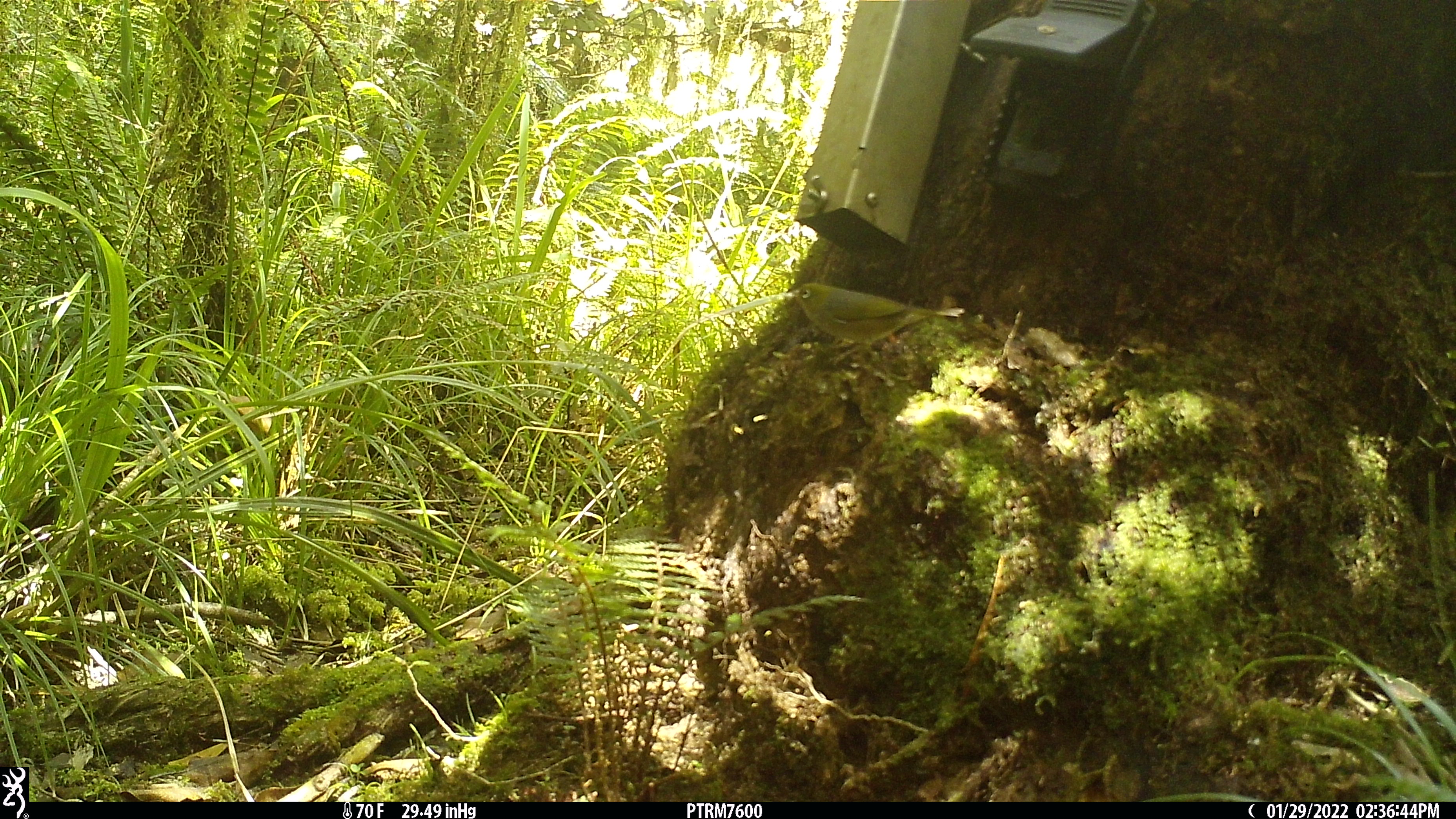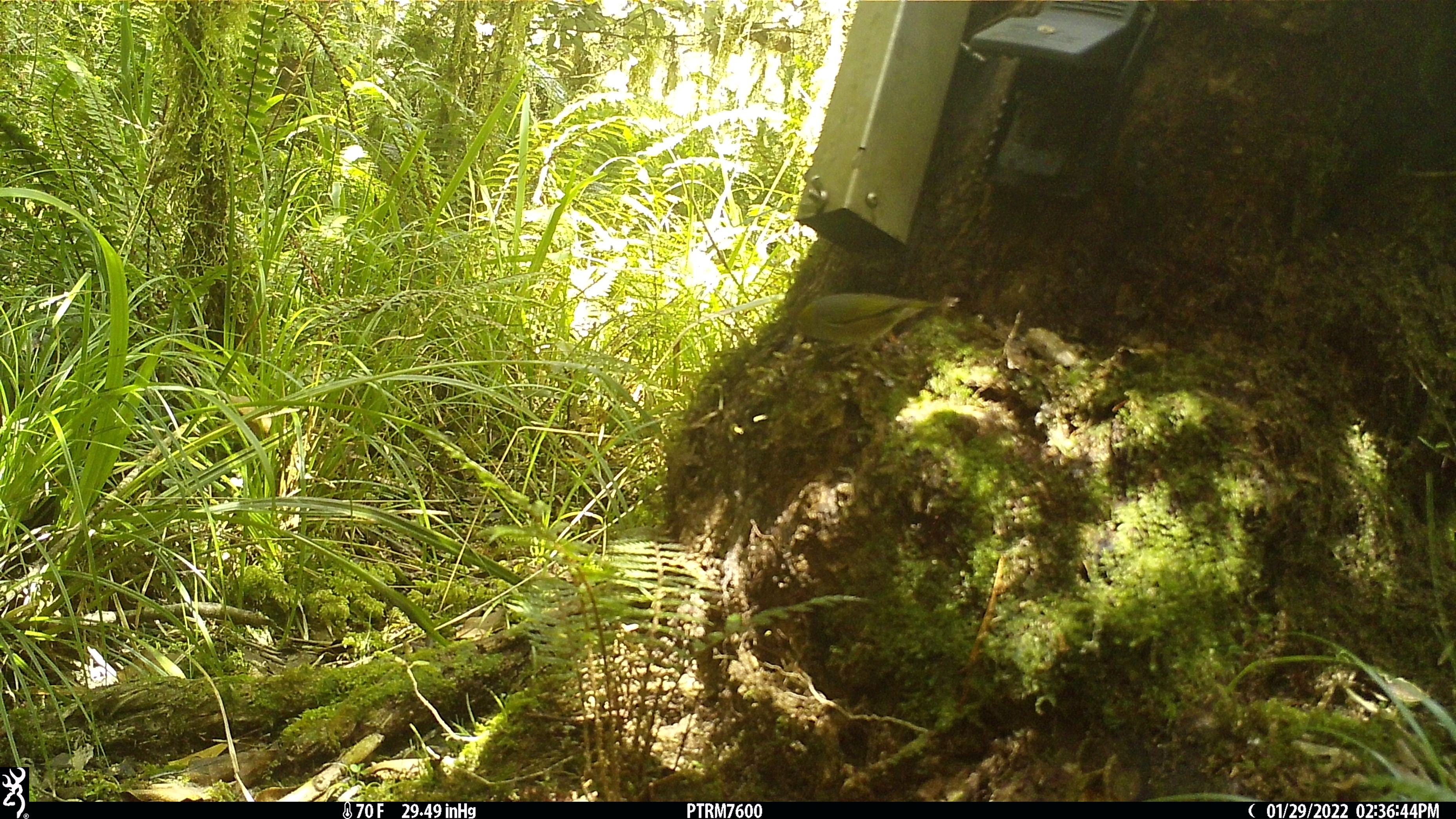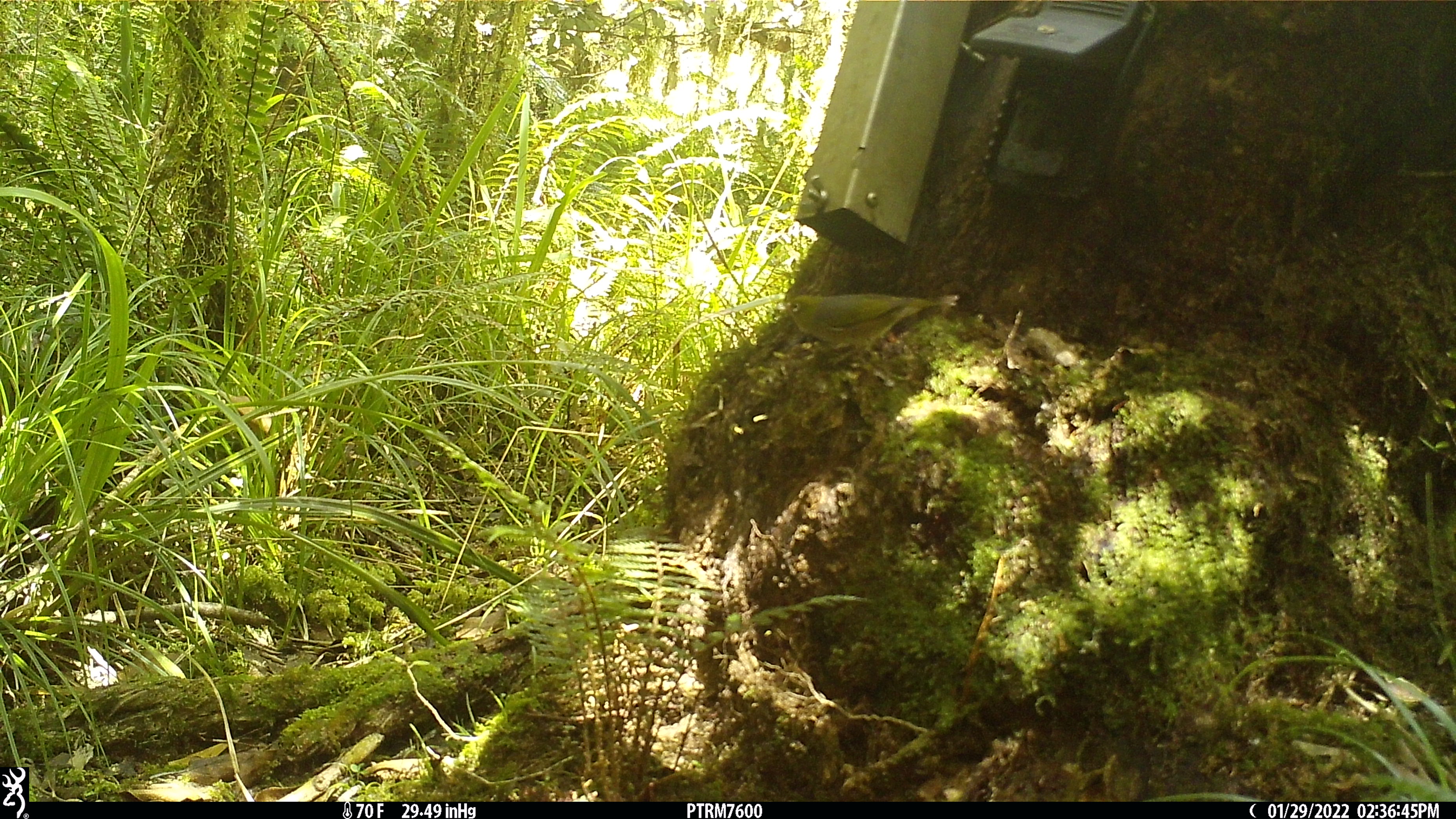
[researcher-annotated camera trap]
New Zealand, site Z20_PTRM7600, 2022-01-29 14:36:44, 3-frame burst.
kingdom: Animalia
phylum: Chordata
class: Aves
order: Passeriformes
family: Zosteropidae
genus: Zosterops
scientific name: Zosterops lateralis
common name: silvereye